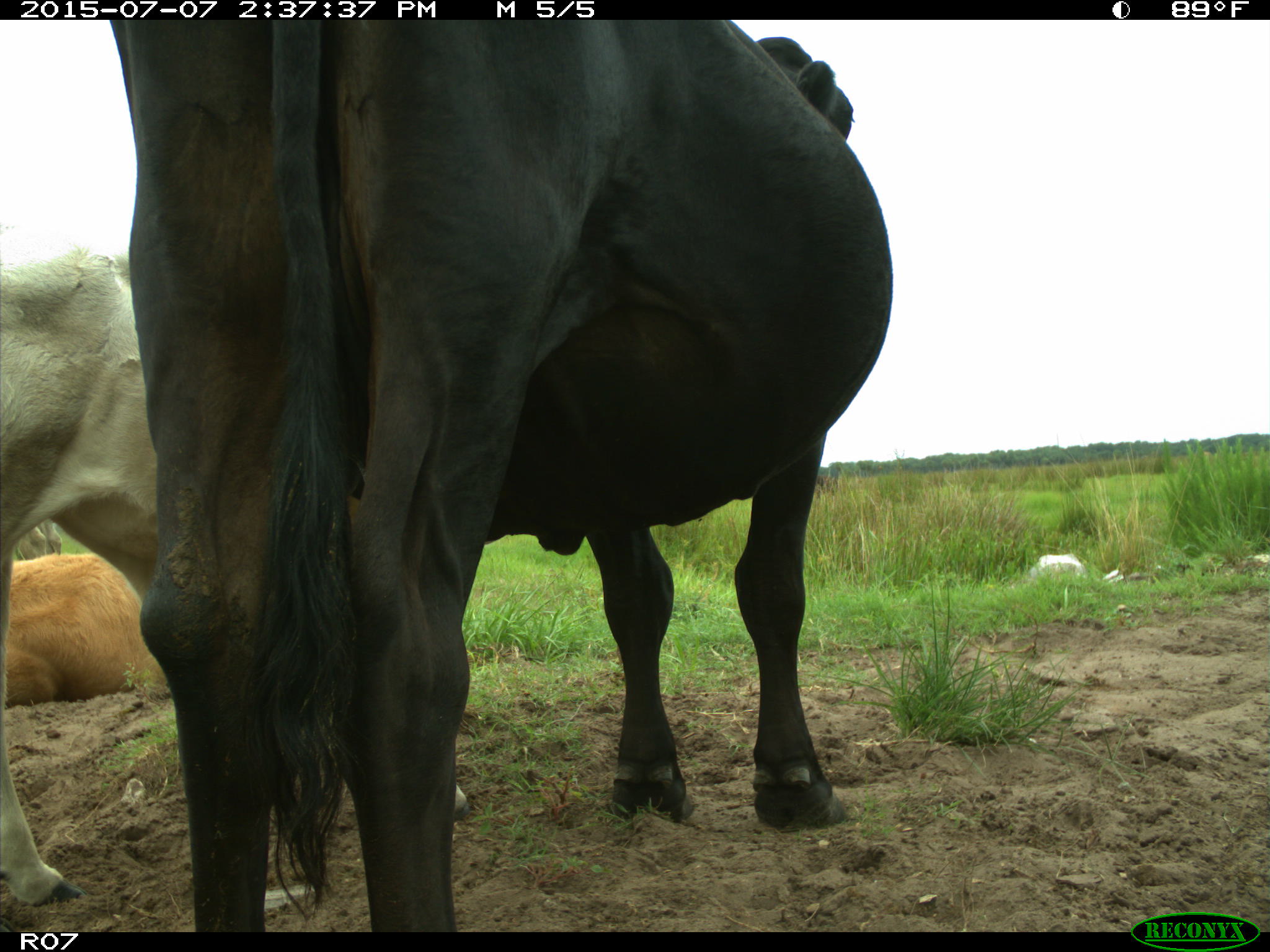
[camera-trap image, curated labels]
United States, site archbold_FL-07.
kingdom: Animalia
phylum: Chordata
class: Mammalia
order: Artiodactyla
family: Bovidae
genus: Bos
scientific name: Bos taurus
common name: domestic cow